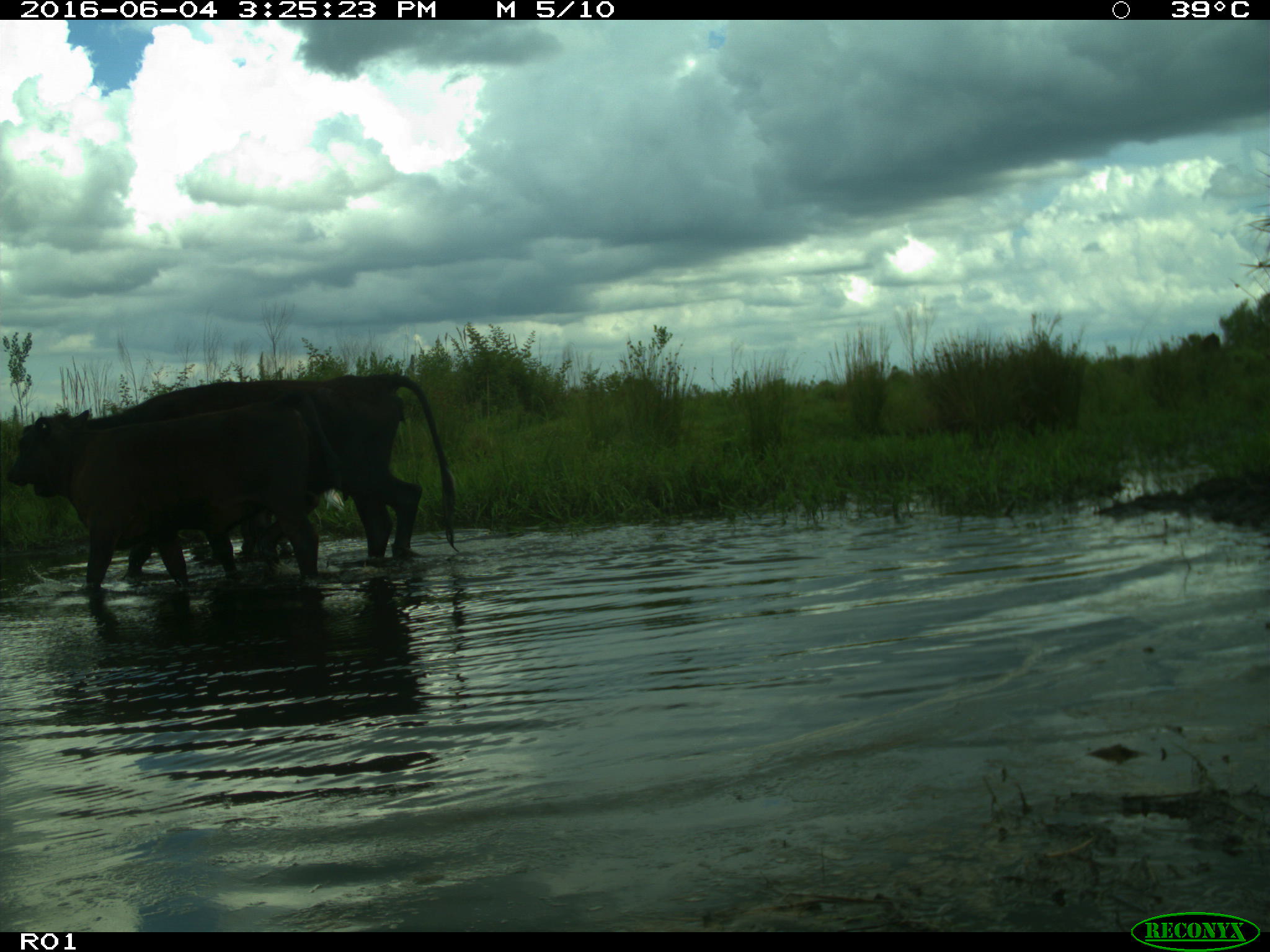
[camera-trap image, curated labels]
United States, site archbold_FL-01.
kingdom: Animalia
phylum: Chordata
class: Mammalia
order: Artiodactyla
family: Bovidae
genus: Bos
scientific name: Bos taurus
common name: domestic cow